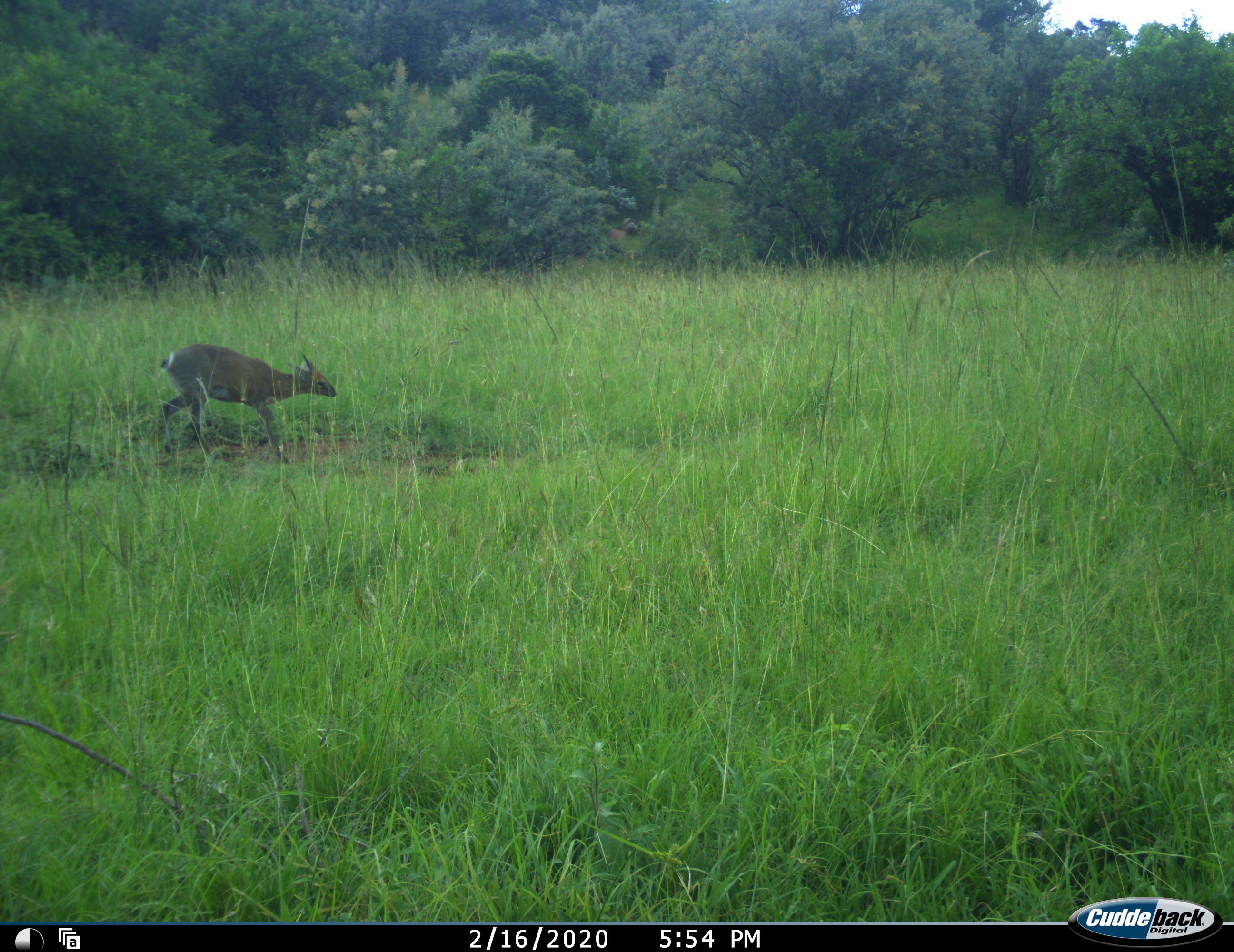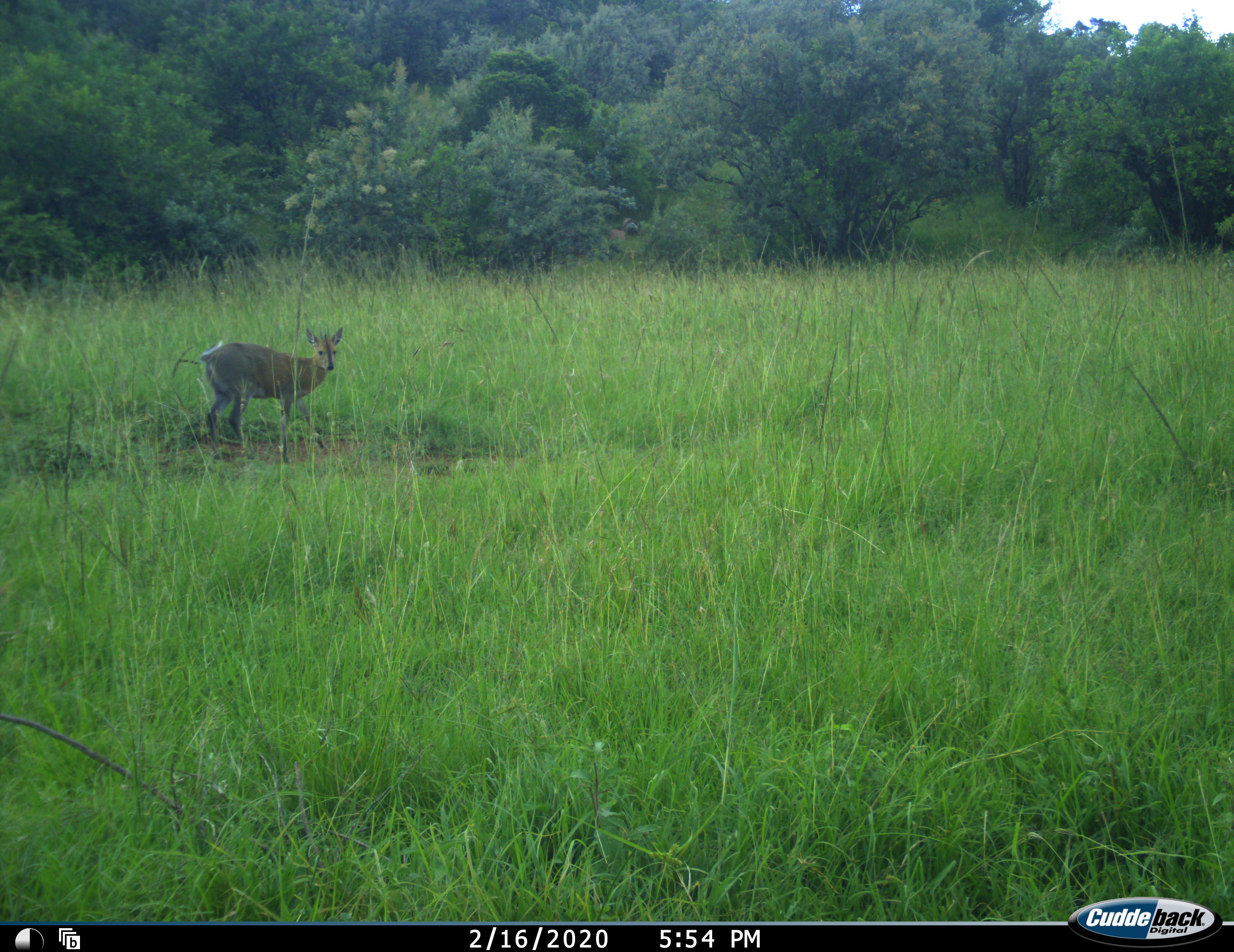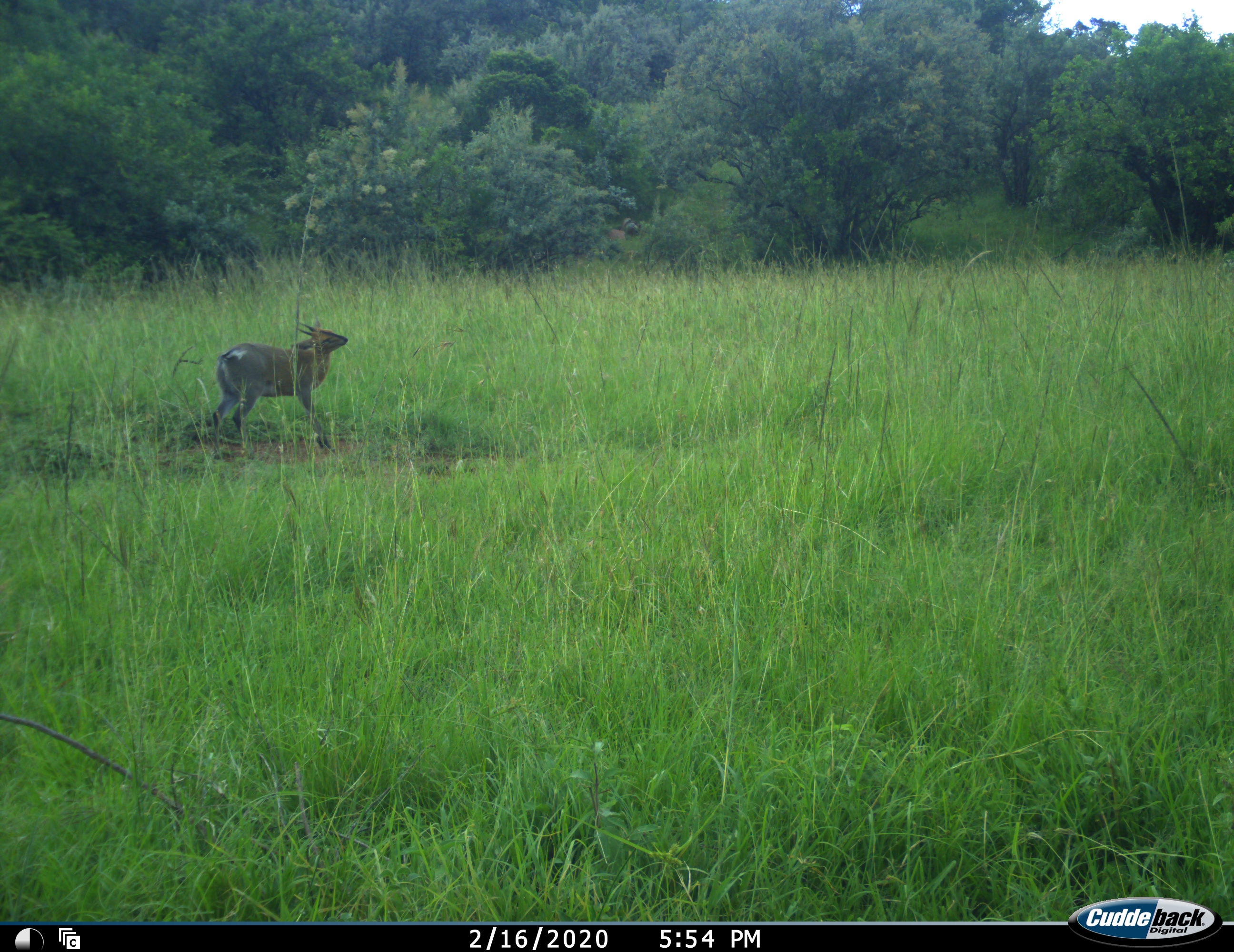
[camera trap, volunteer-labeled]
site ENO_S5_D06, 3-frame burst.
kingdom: Animalia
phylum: Chordata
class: Mammalia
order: Artiodactyla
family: Bovidae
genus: Sylvicapra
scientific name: Sylvicapra grimmia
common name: common duiker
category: duikercommongrey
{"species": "duikercommongrey (common duiker) (Sylvicapra grimmia)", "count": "1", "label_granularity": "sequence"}